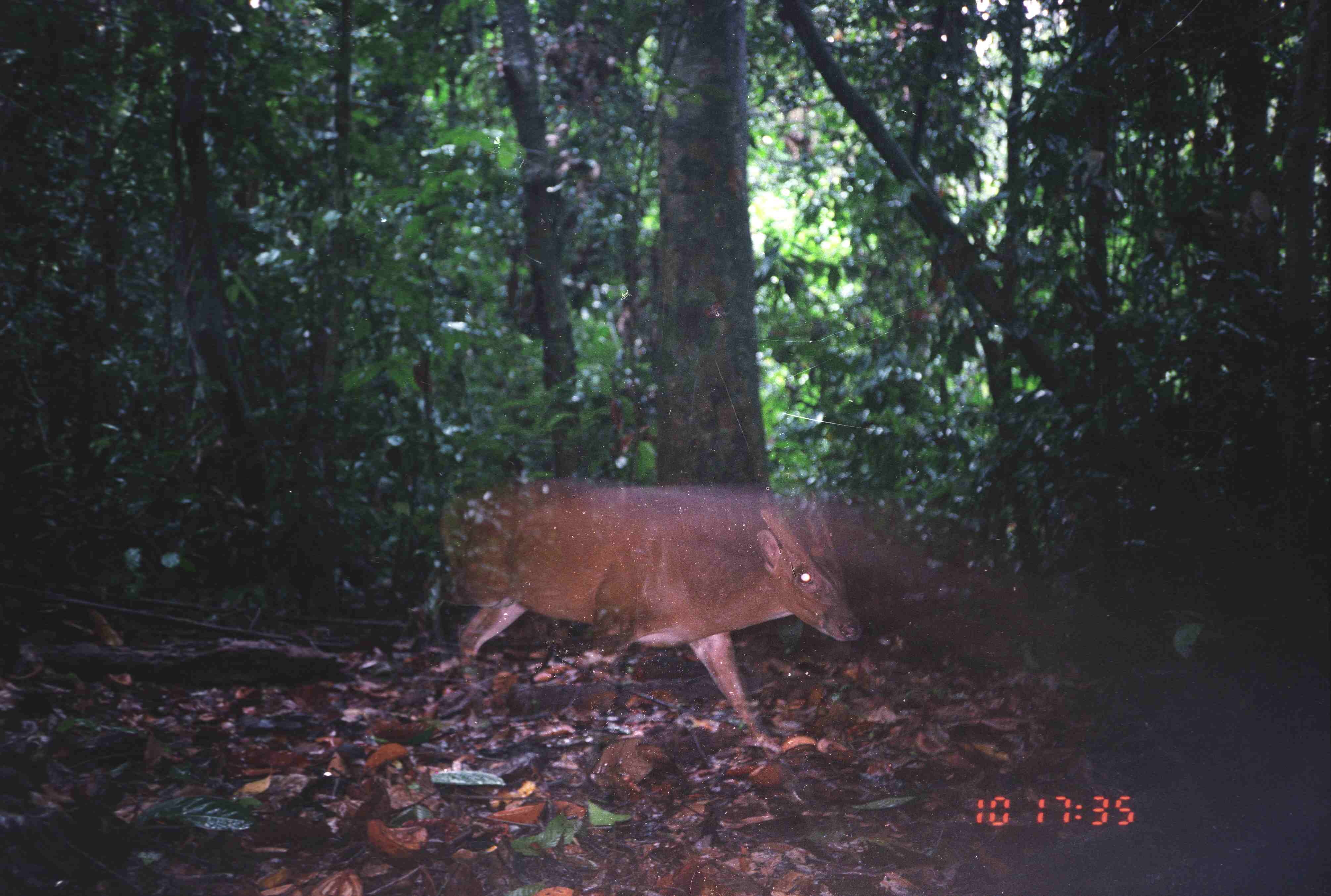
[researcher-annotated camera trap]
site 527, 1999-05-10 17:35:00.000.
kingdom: Animalia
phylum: Chordata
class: Mammalia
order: Artiodactyla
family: Cervidae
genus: Muntiacus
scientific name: Muntiacus muntjak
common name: southern red muntjac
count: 1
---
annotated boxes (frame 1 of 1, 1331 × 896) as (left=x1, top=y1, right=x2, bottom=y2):
muntiacus muntjak: (left=438, top=479, right=862, bottom=753)